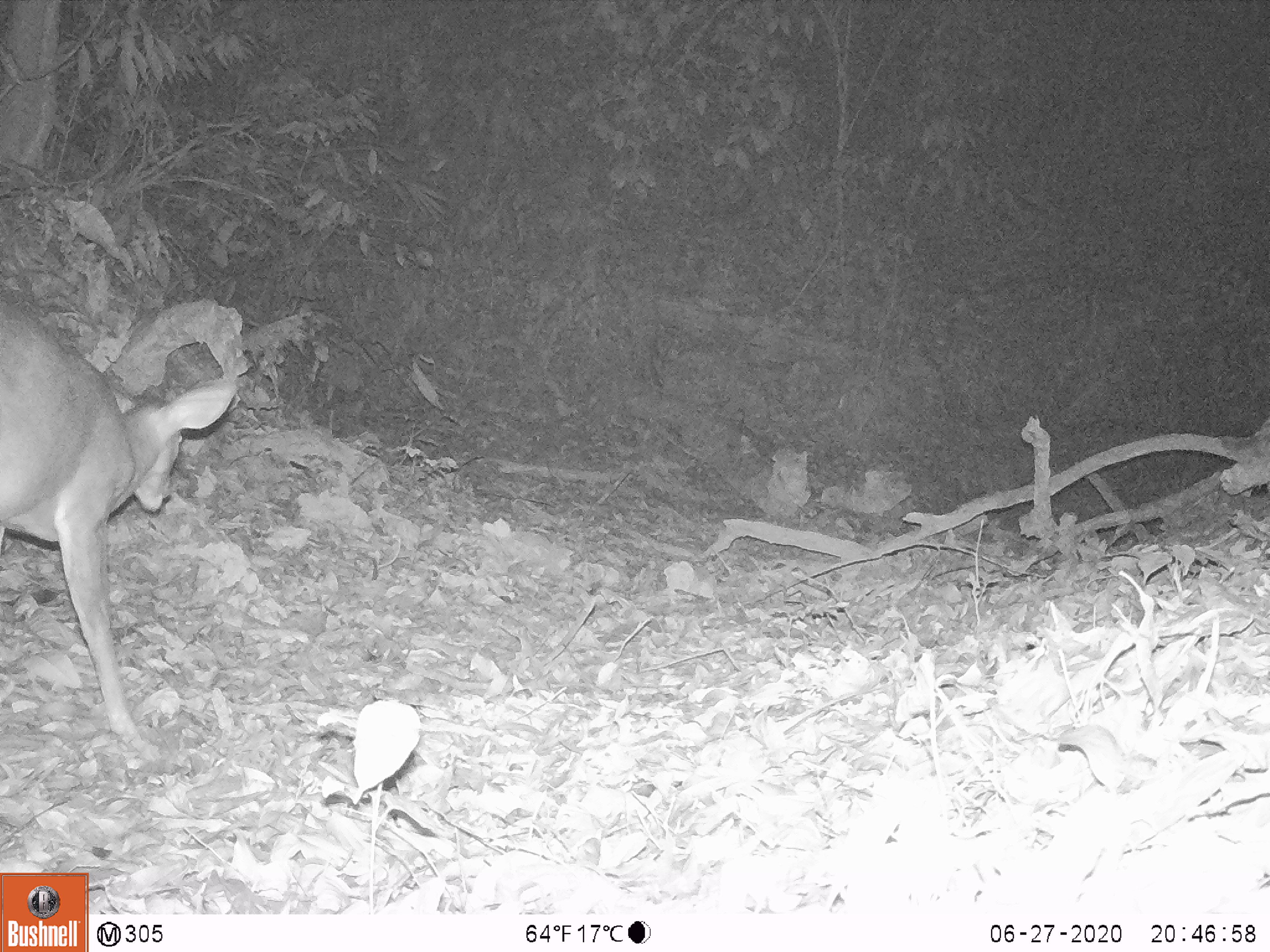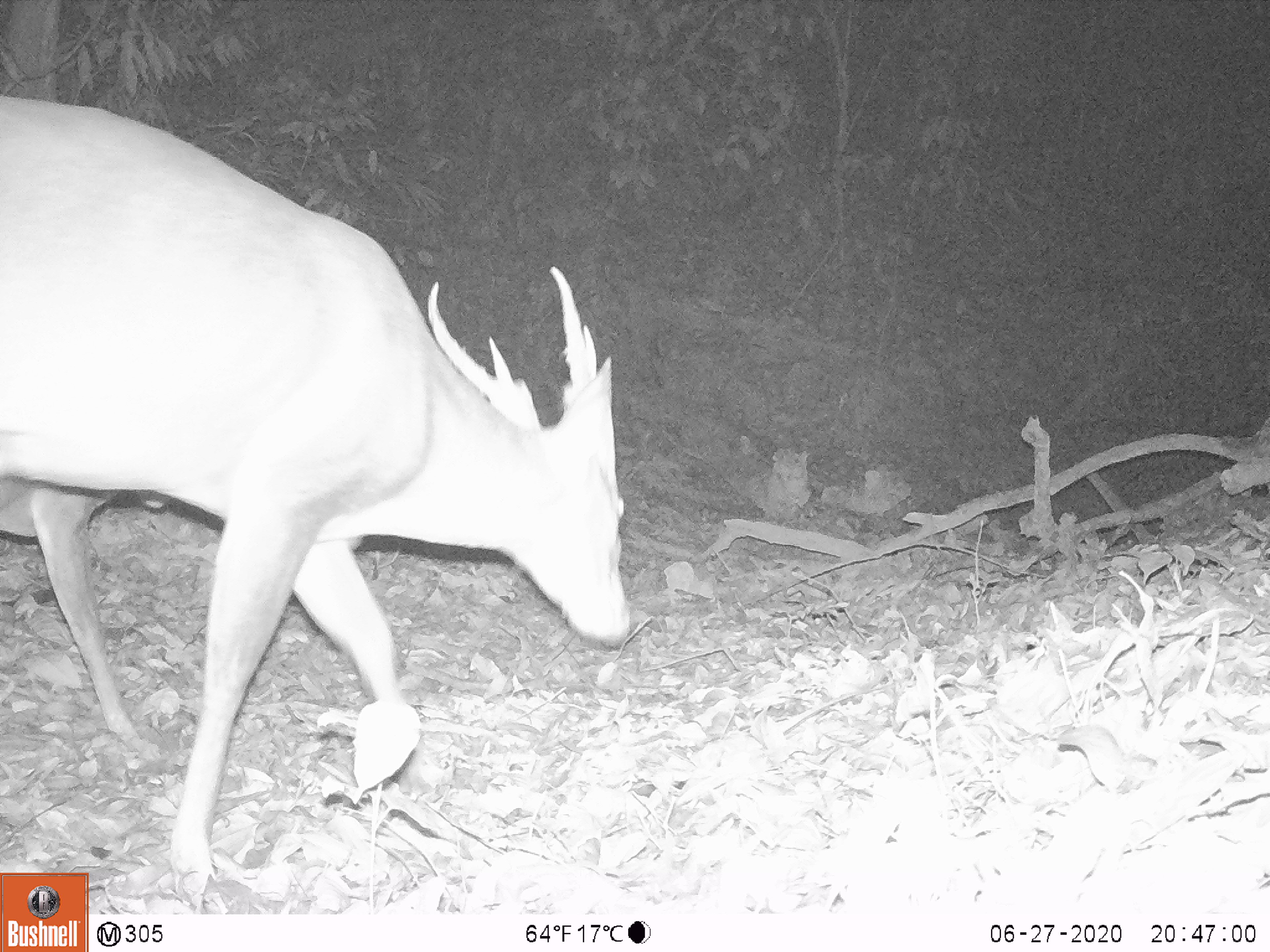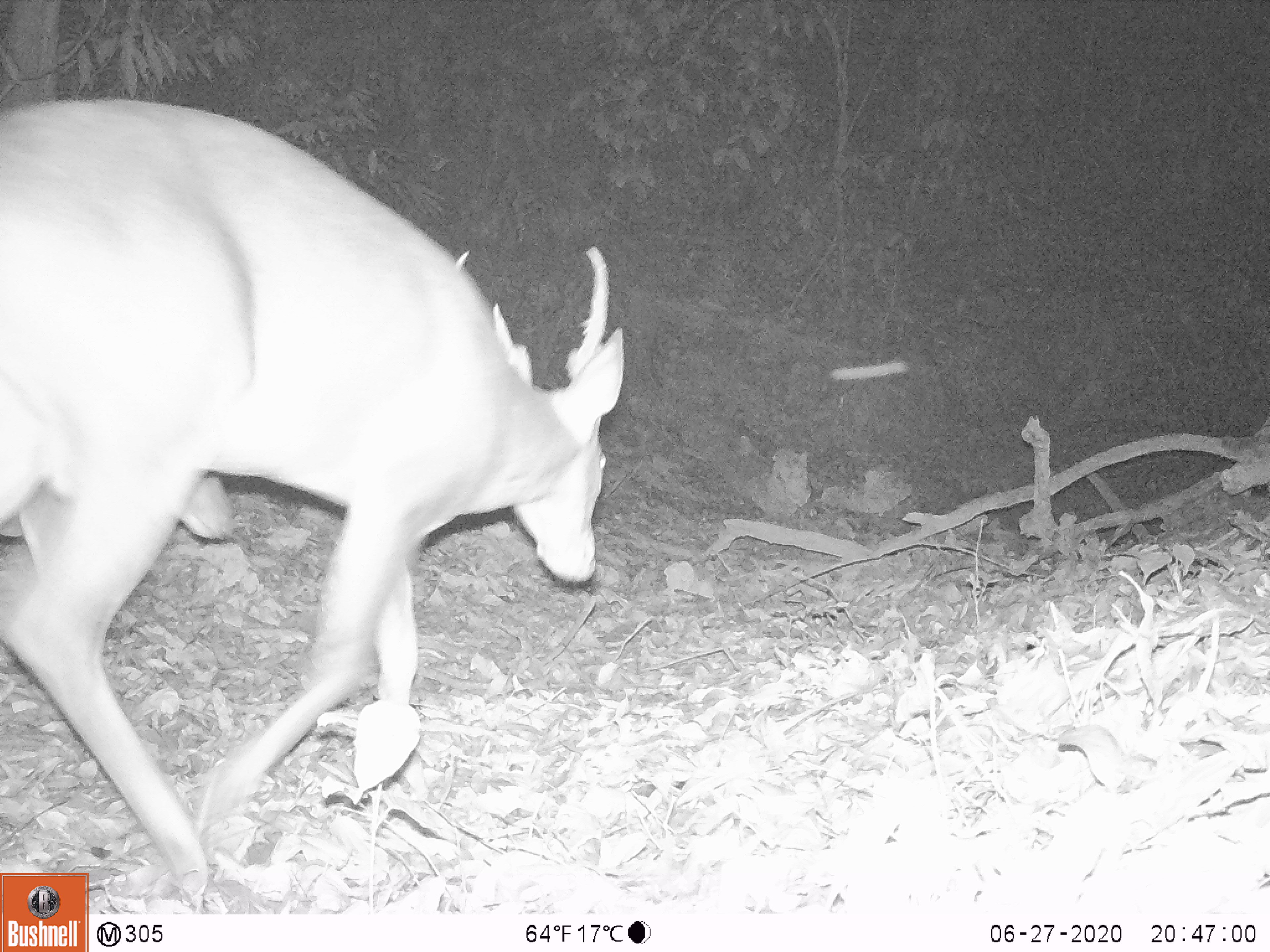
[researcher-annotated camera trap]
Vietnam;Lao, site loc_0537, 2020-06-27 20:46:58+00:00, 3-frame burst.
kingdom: Animalia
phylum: Chordata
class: Mammalia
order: Artiodactyla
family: Cervidae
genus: Muntiacus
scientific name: Muntiacus vuquangensis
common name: large-antlered muntjac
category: large antlered muntjac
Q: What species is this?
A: Large antlered muntjac (large-antlered muntjac) (Muntiacus vuquangensis).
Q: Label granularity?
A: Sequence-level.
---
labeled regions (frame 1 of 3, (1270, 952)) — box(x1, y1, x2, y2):
large antlered muntjac: box(0, 298, 239, 740)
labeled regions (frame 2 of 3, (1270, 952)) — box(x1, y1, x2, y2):
large antlered muntjac: box(0, 95, 631, 880); box(0, 480, 170, 764)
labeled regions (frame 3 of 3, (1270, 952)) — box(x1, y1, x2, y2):
large antlered muntjac: box(0, 98, 625, 895); box(0, 474, 233, 542)